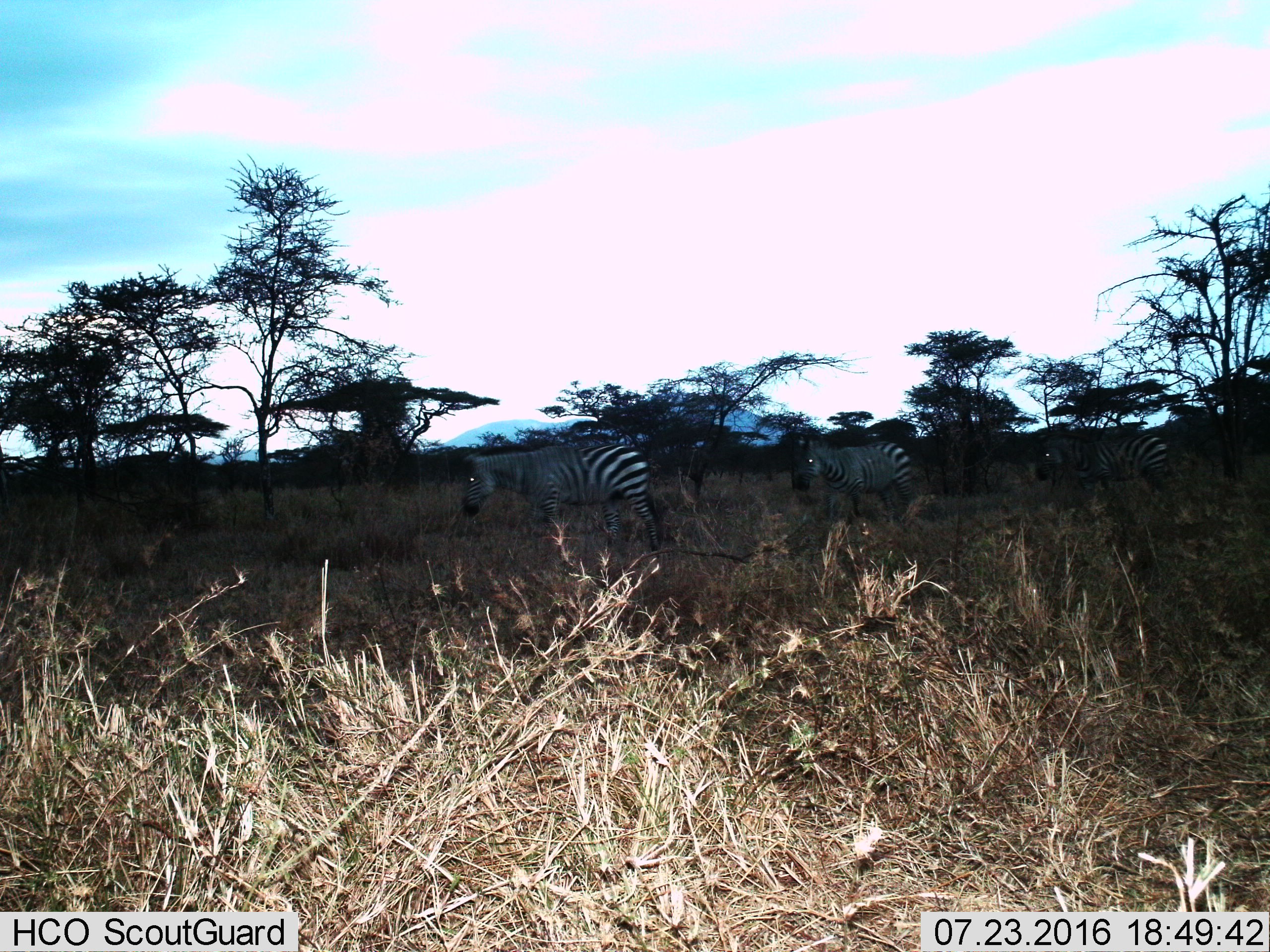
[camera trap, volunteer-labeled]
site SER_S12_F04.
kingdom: Animalia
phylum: Chordata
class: Mammalia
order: Perissodactyla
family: Equidae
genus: Equus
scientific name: Equus quagga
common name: plains zebra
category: zebraplains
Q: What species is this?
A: Zebraplains (plains zebra) (Equus quagga).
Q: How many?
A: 3.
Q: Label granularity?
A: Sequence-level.